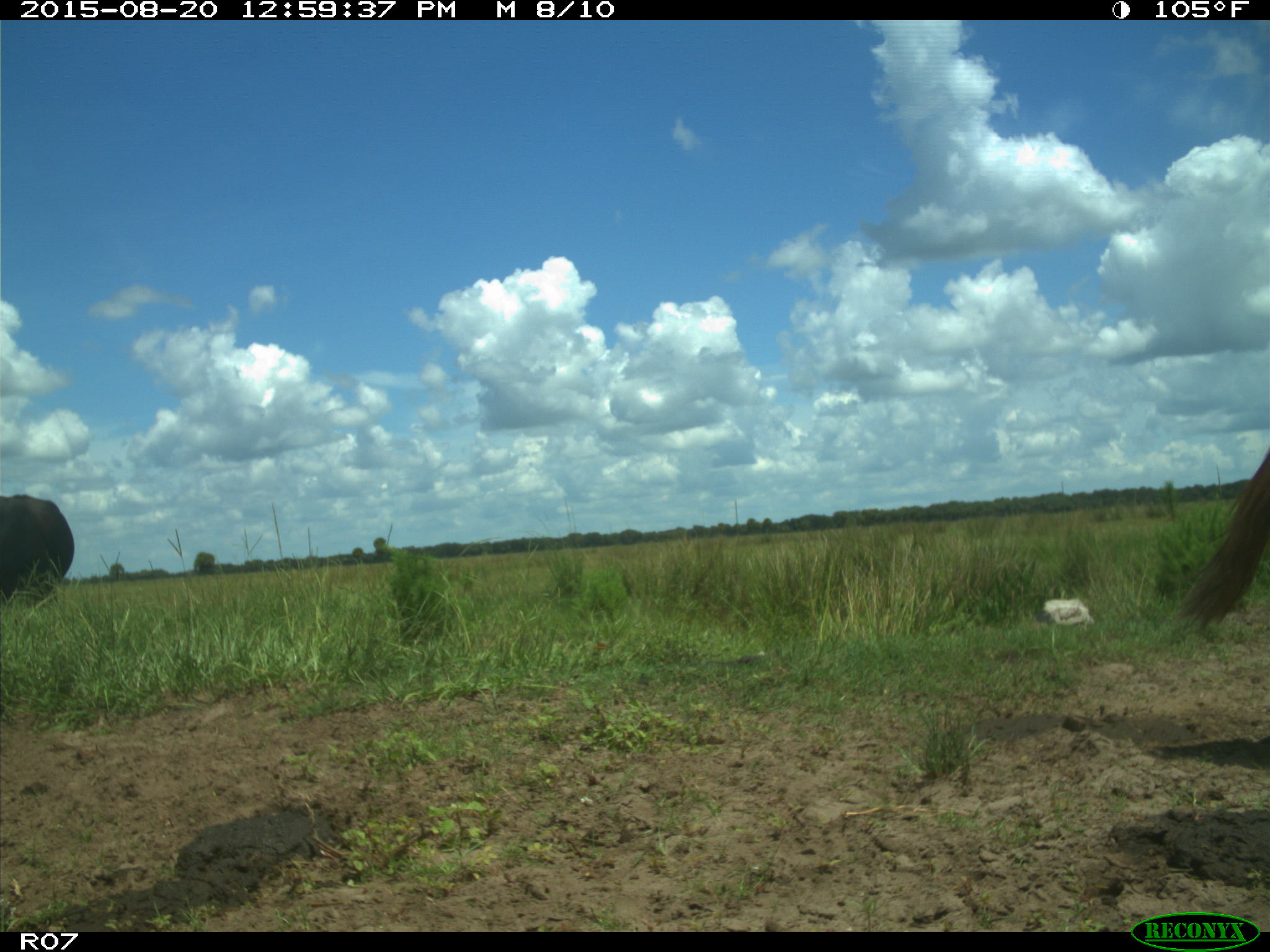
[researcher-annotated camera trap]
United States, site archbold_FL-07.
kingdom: Animalia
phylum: Chordata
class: Mammalia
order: Artiodactyla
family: Bovidae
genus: Bos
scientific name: Bos taurus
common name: domestic cow